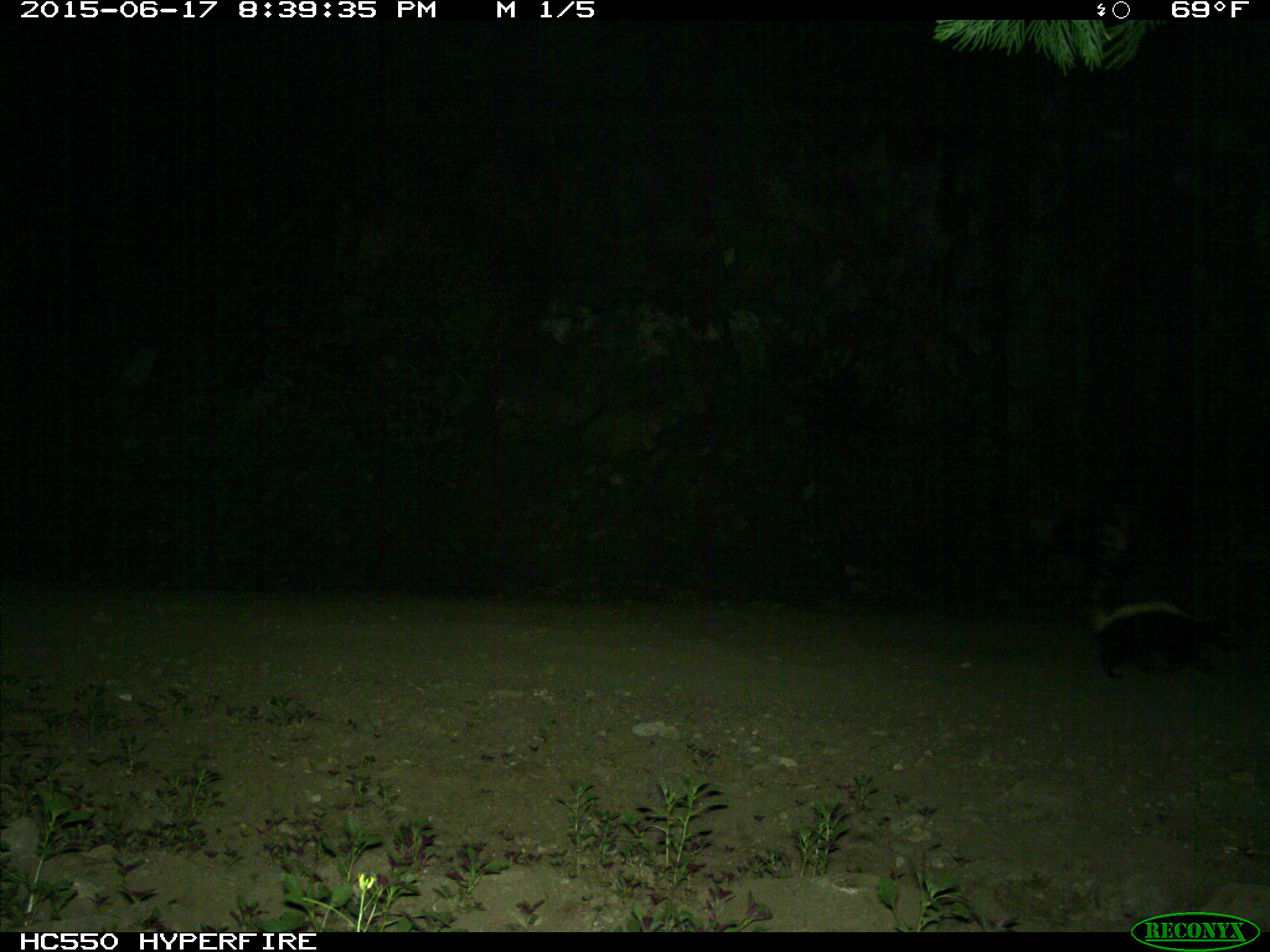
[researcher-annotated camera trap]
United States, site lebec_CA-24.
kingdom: Animalia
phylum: Chordata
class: Mammalia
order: Carnivora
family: Mephitidae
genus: Mephitis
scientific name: Mephitis mephitis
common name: striped skunk